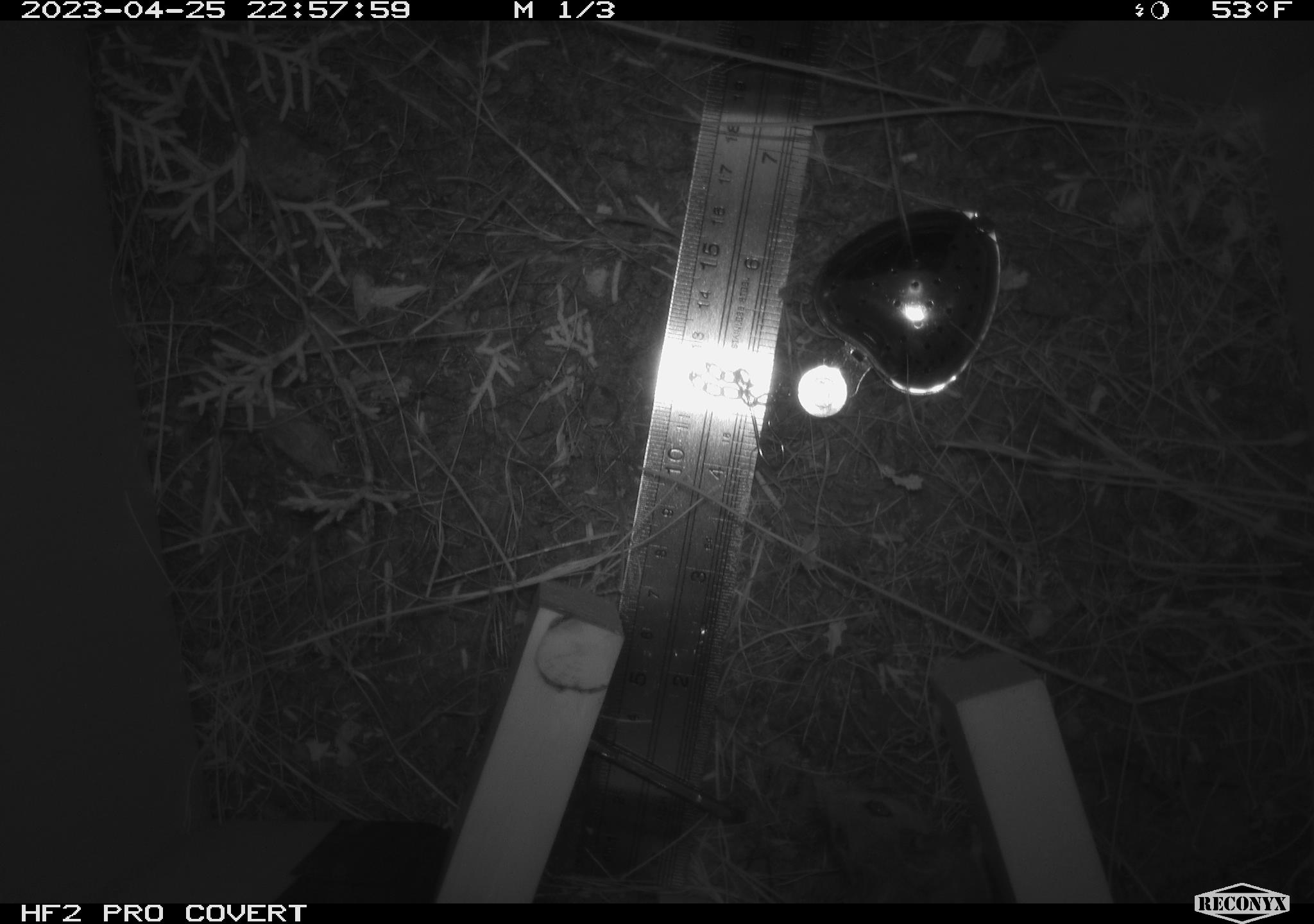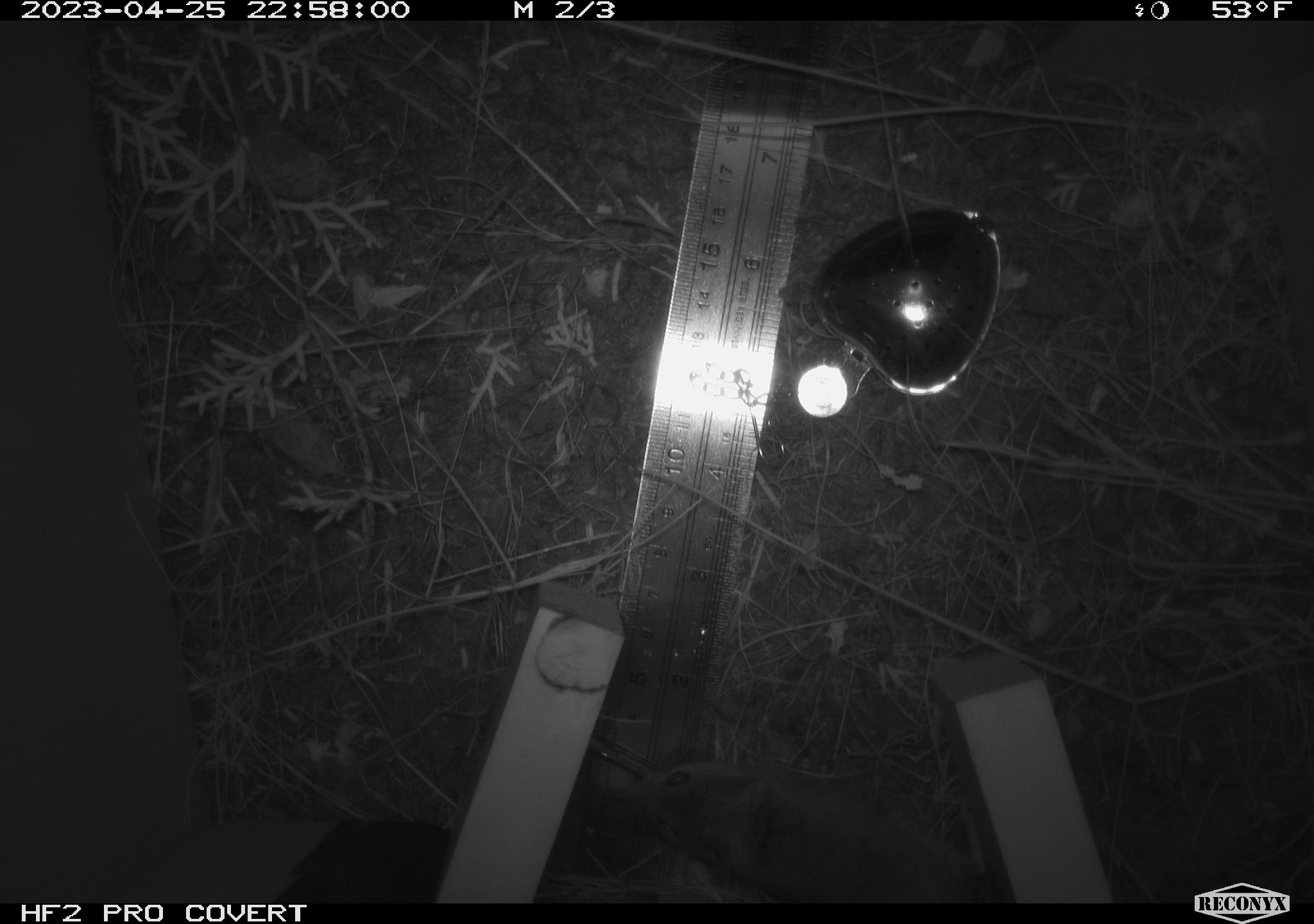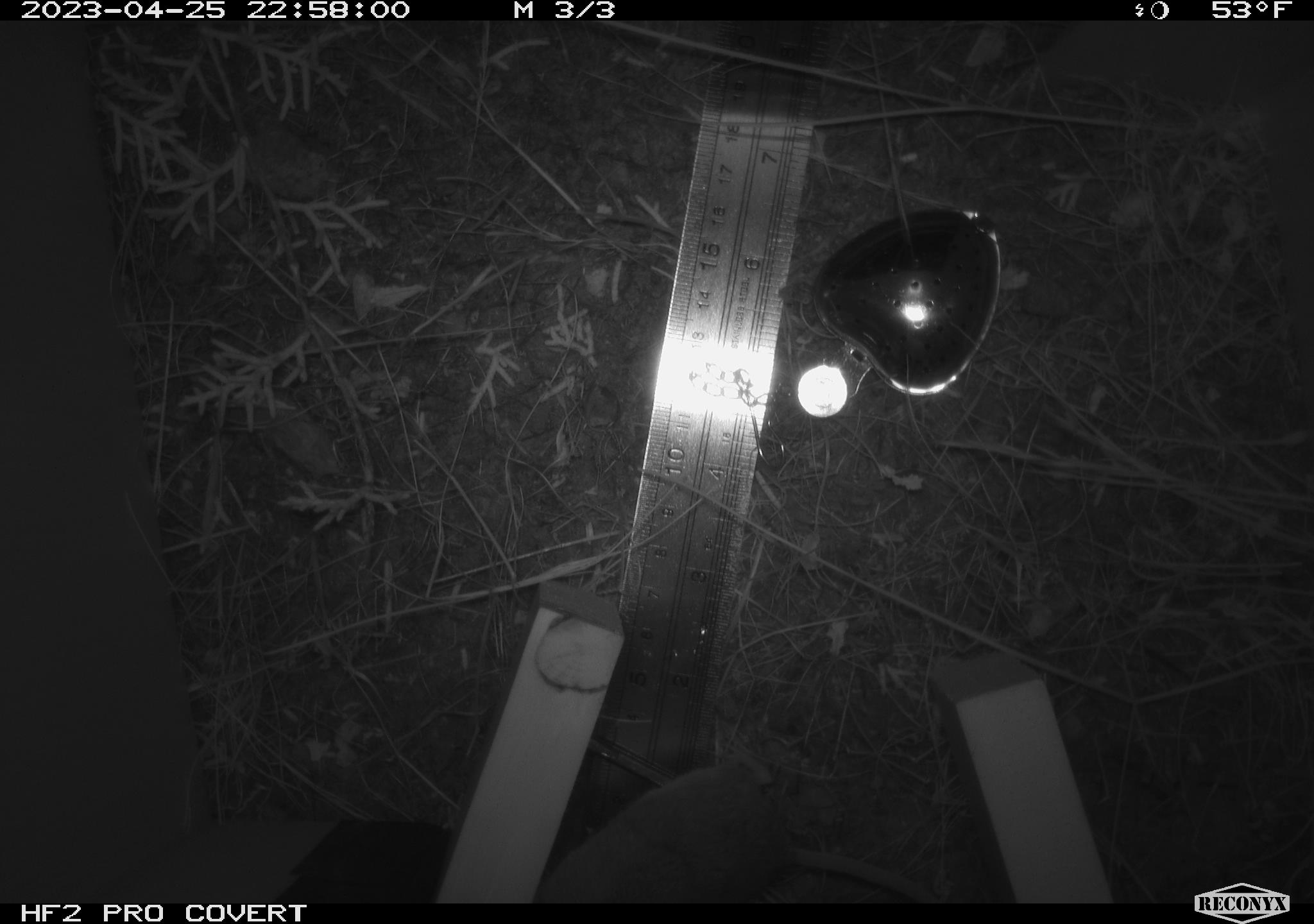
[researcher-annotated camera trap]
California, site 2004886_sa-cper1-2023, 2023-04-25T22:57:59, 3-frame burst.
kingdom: Animalia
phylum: Chordata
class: Mammalia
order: Rodentia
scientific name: Rodentia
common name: mouse species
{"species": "mouse species (Rodentia)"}